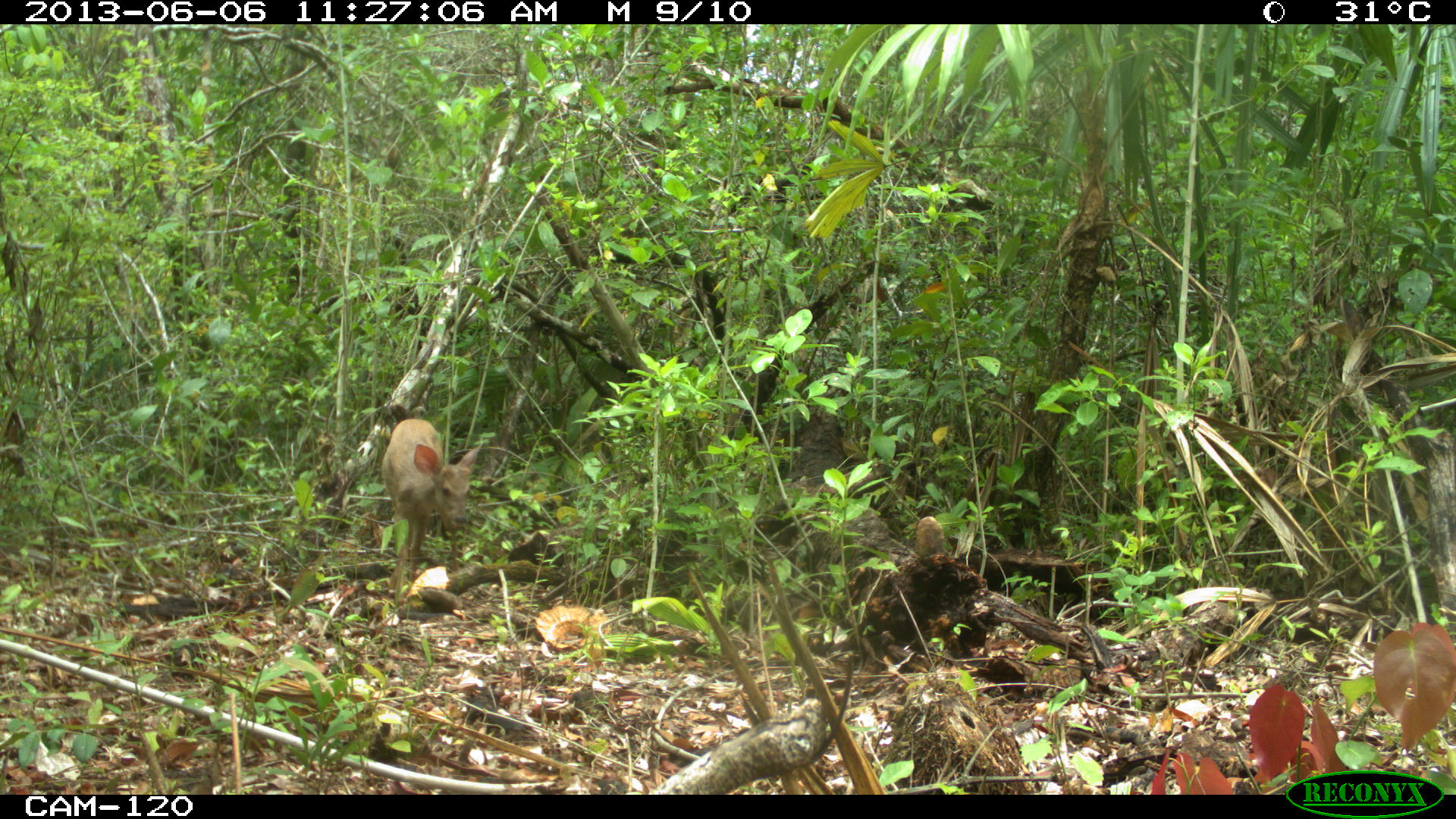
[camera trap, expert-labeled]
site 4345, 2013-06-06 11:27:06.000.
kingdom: Animalia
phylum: Chordata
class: Mammalia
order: Artiodactyla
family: Cervidae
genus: Odocoileus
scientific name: Odocoileus pandora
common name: yucatán brown brocket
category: mazama pandora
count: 1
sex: female